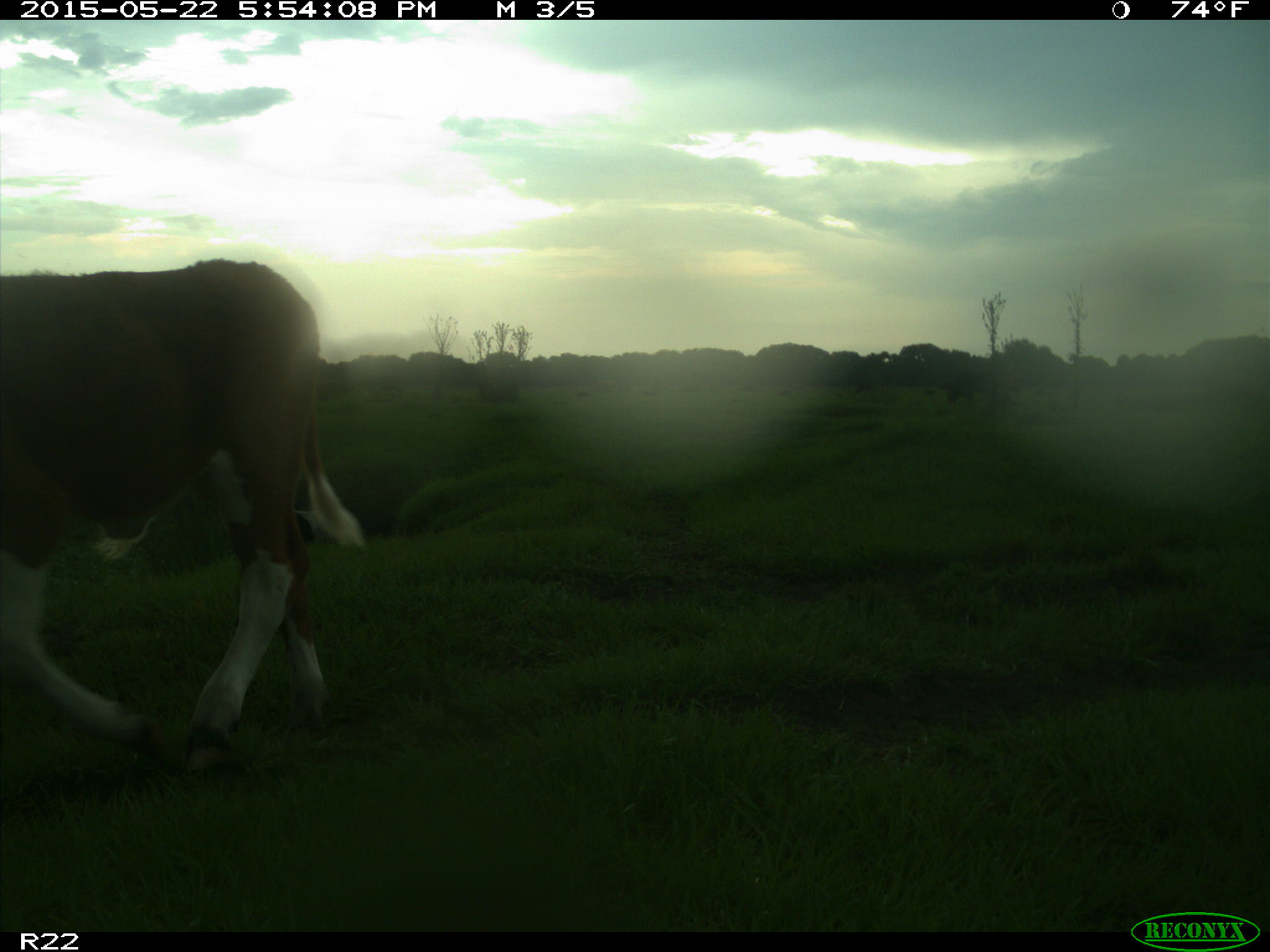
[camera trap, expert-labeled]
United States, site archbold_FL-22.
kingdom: Animalia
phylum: Chordata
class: Mammalia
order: Artiodactyla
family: Bovidae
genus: Bos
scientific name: Bos taurus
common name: domestic cow